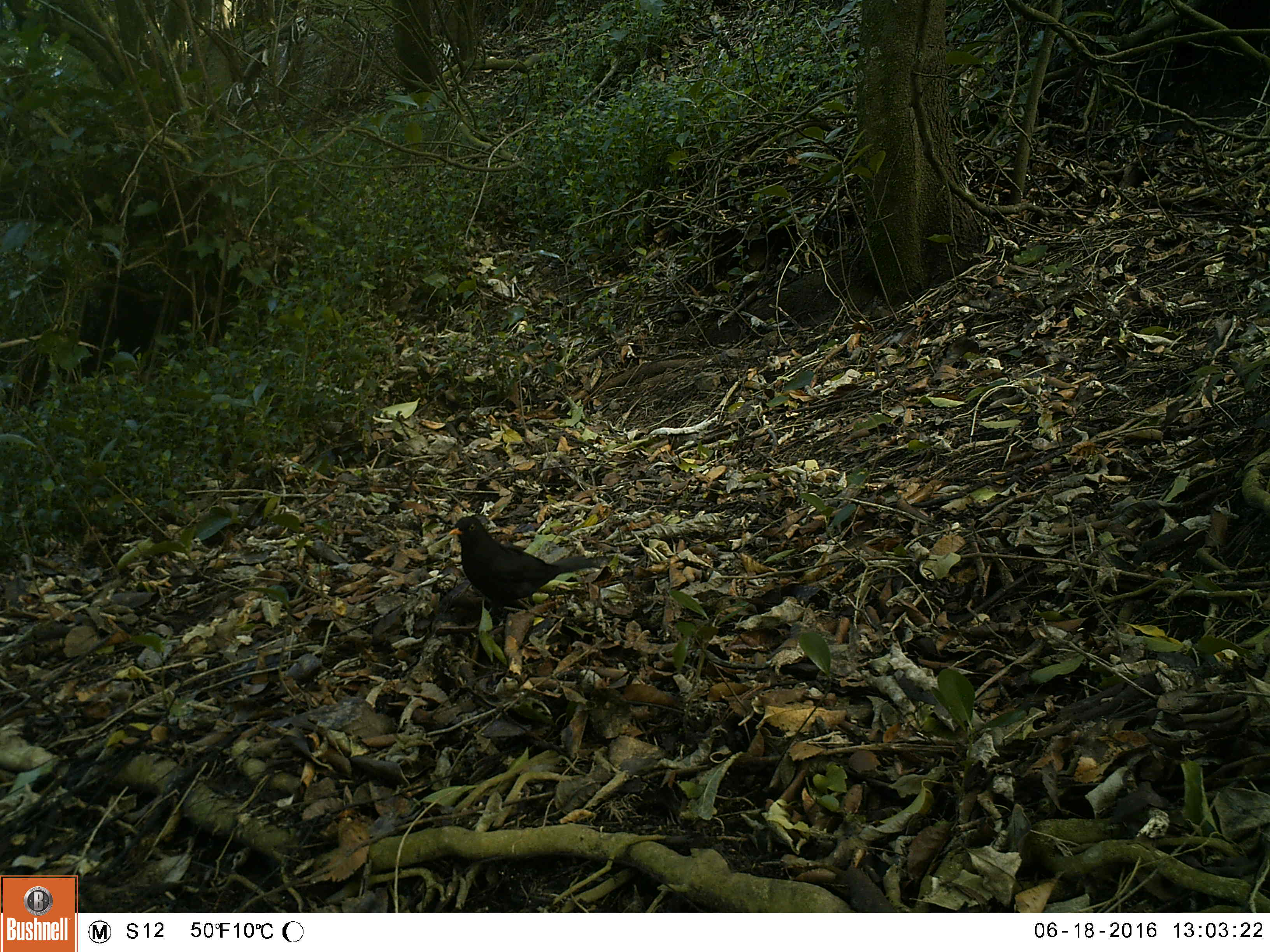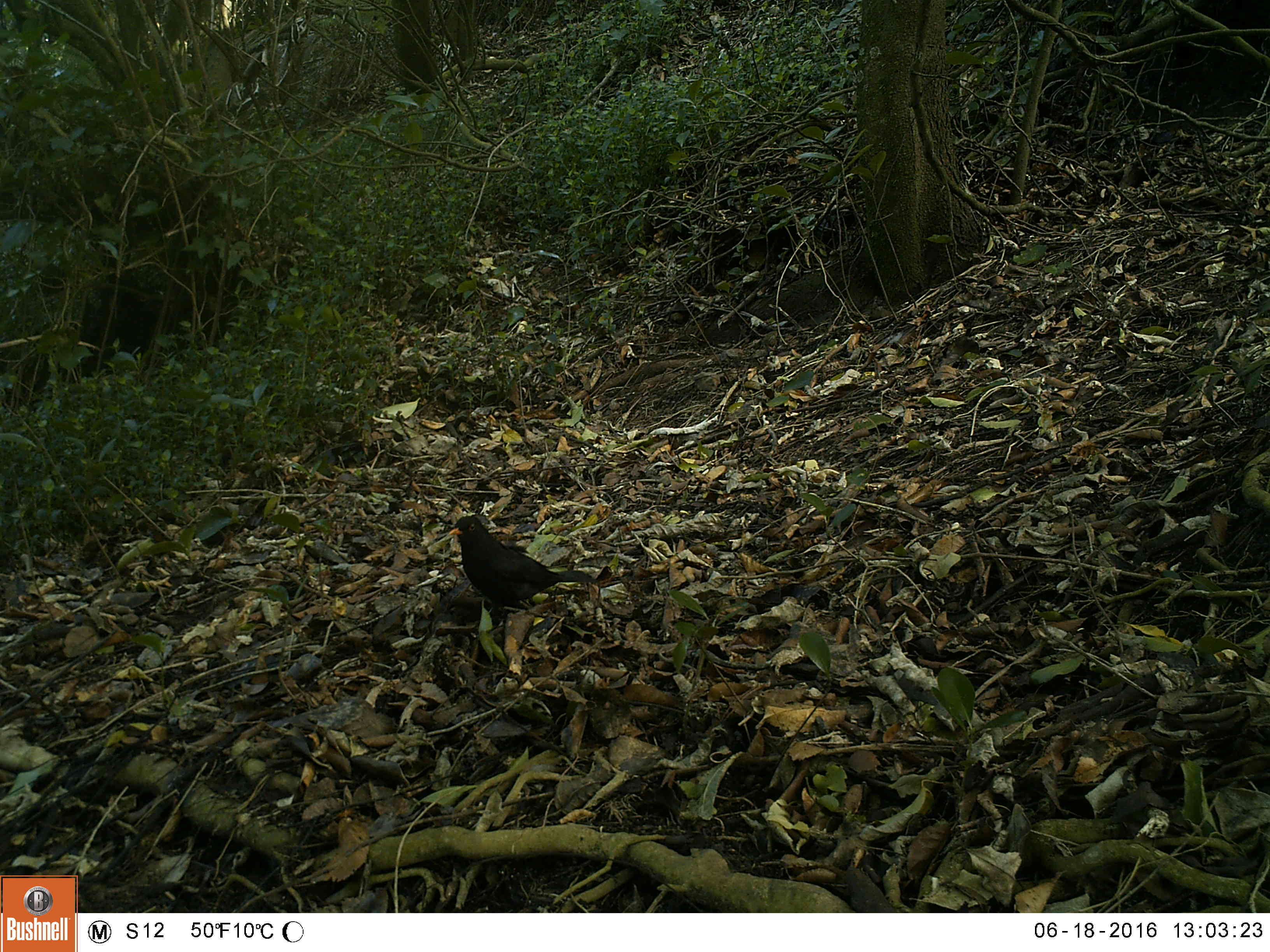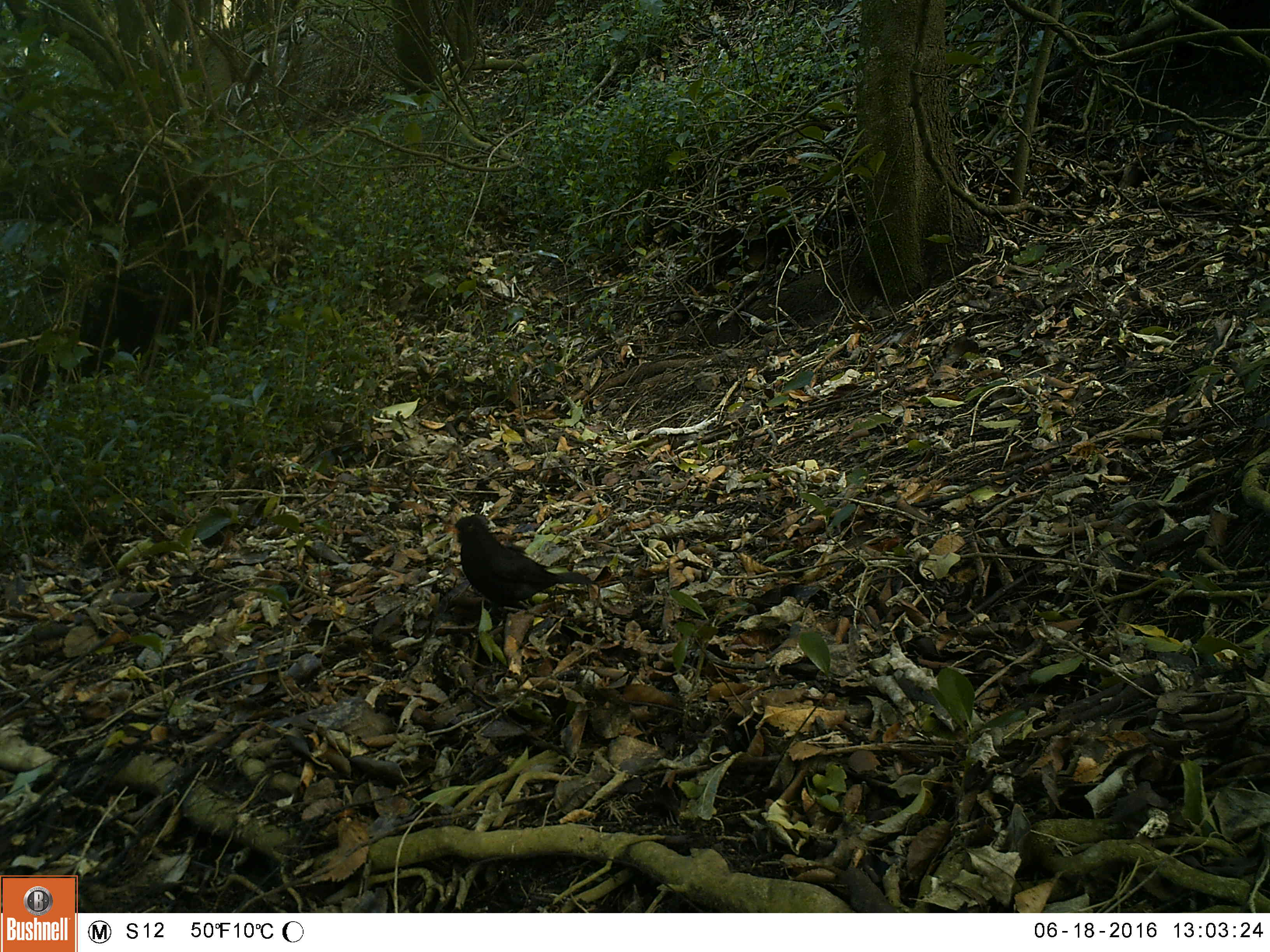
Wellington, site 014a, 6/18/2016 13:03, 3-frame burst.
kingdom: Animalia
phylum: Chordata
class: Aves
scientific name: Aves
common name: bird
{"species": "bird (Aves)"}